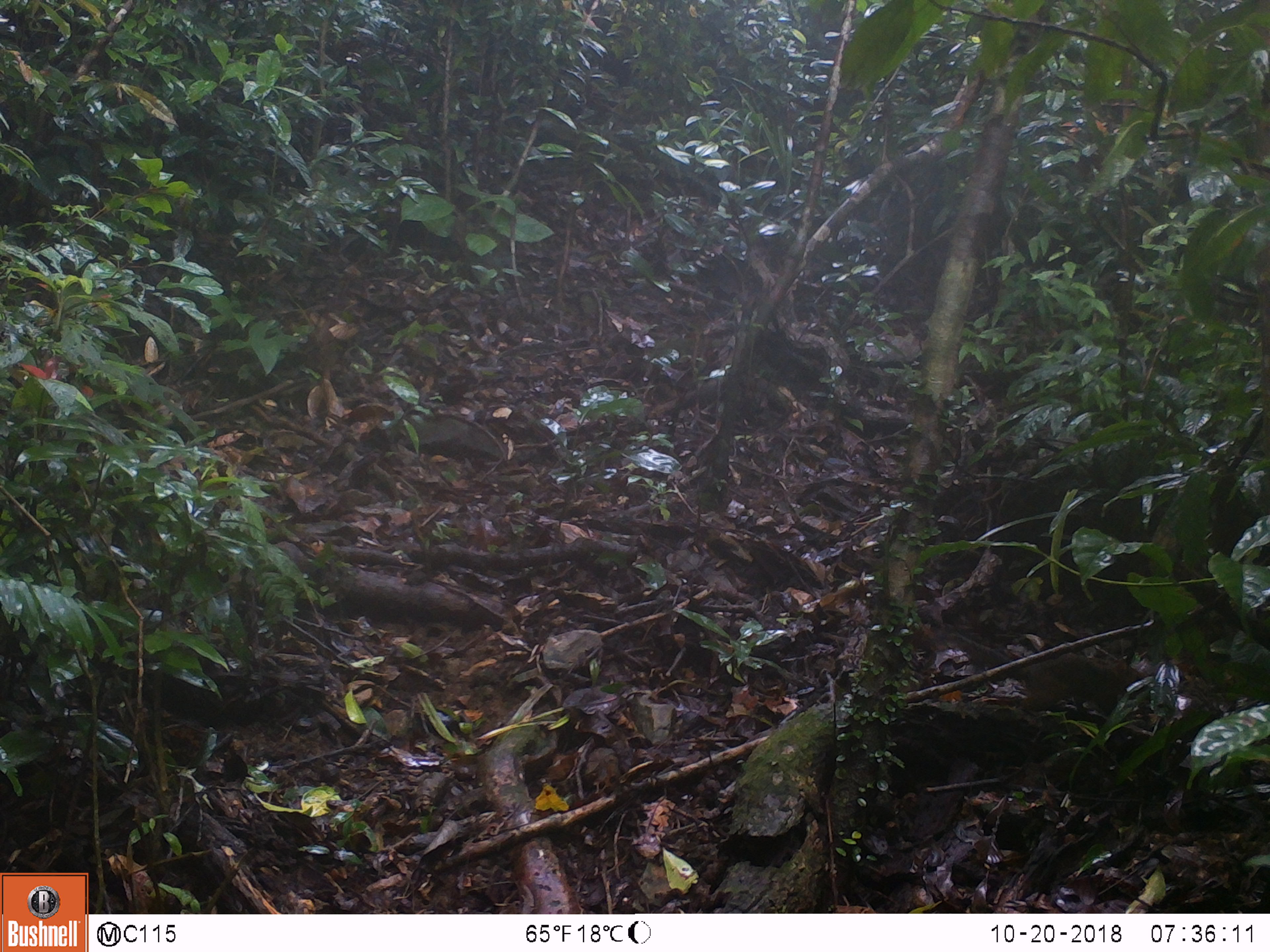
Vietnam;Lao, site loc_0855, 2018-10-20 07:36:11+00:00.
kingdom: Animalia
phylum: Chordata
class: Mammalia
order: Rodentia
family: Sciuridae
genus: Dremomys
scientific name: Dremomys rufigenis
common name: red-cheeked squirrel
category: red cheeked squirrel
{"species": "red cheeked squirrel (red-cheeked squirrel) (Dremomys rufigenis)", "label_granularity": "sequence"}